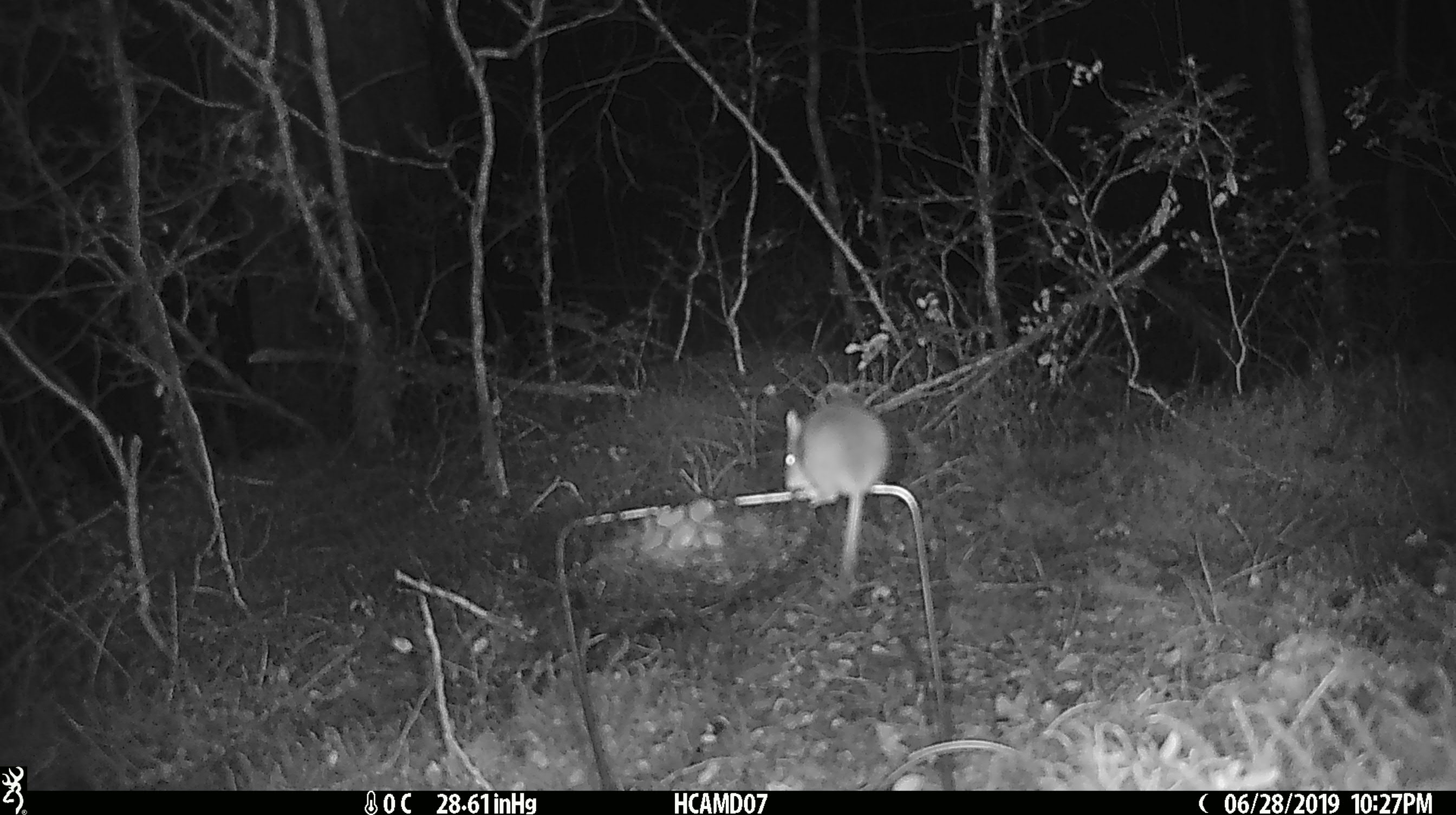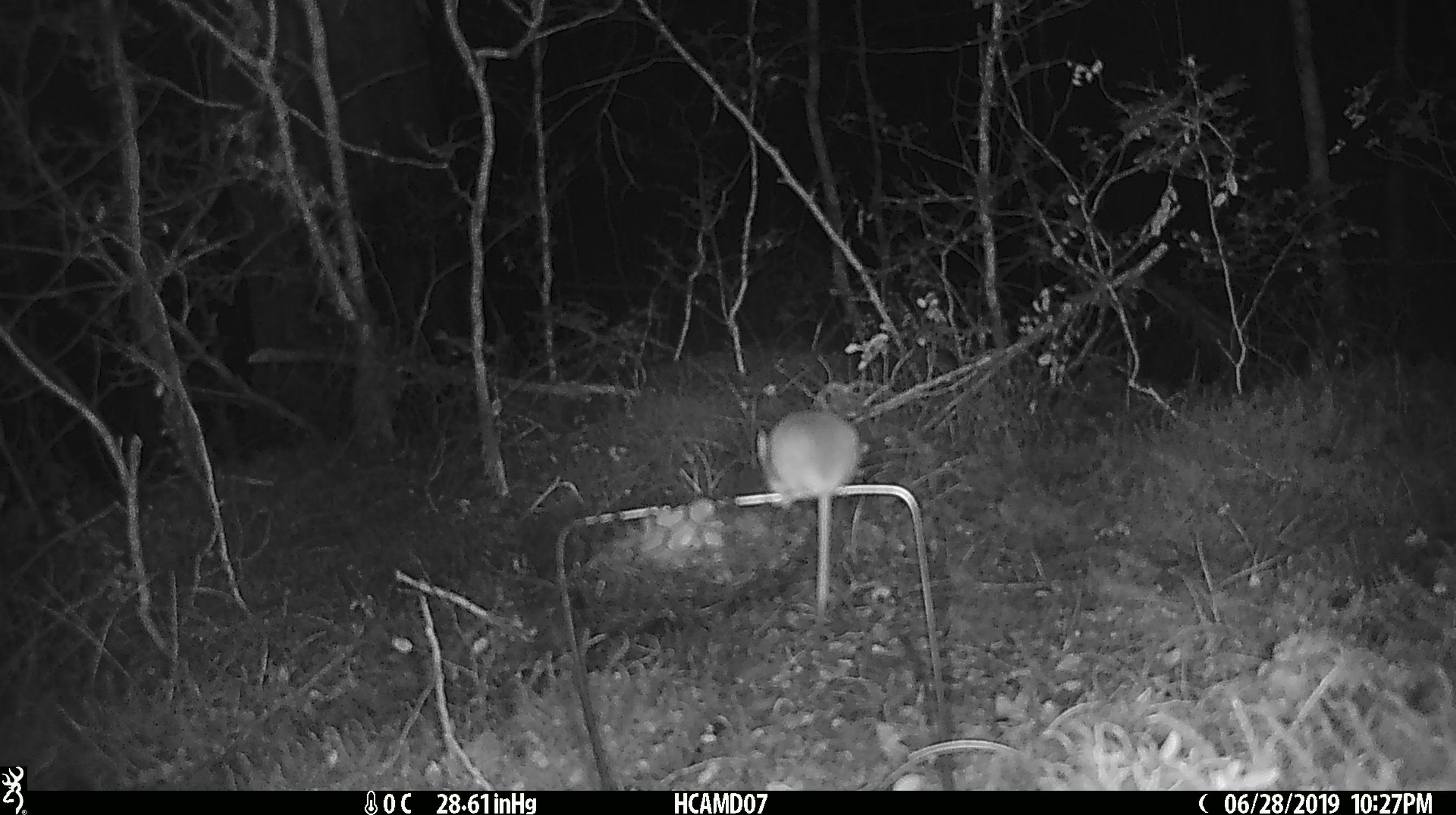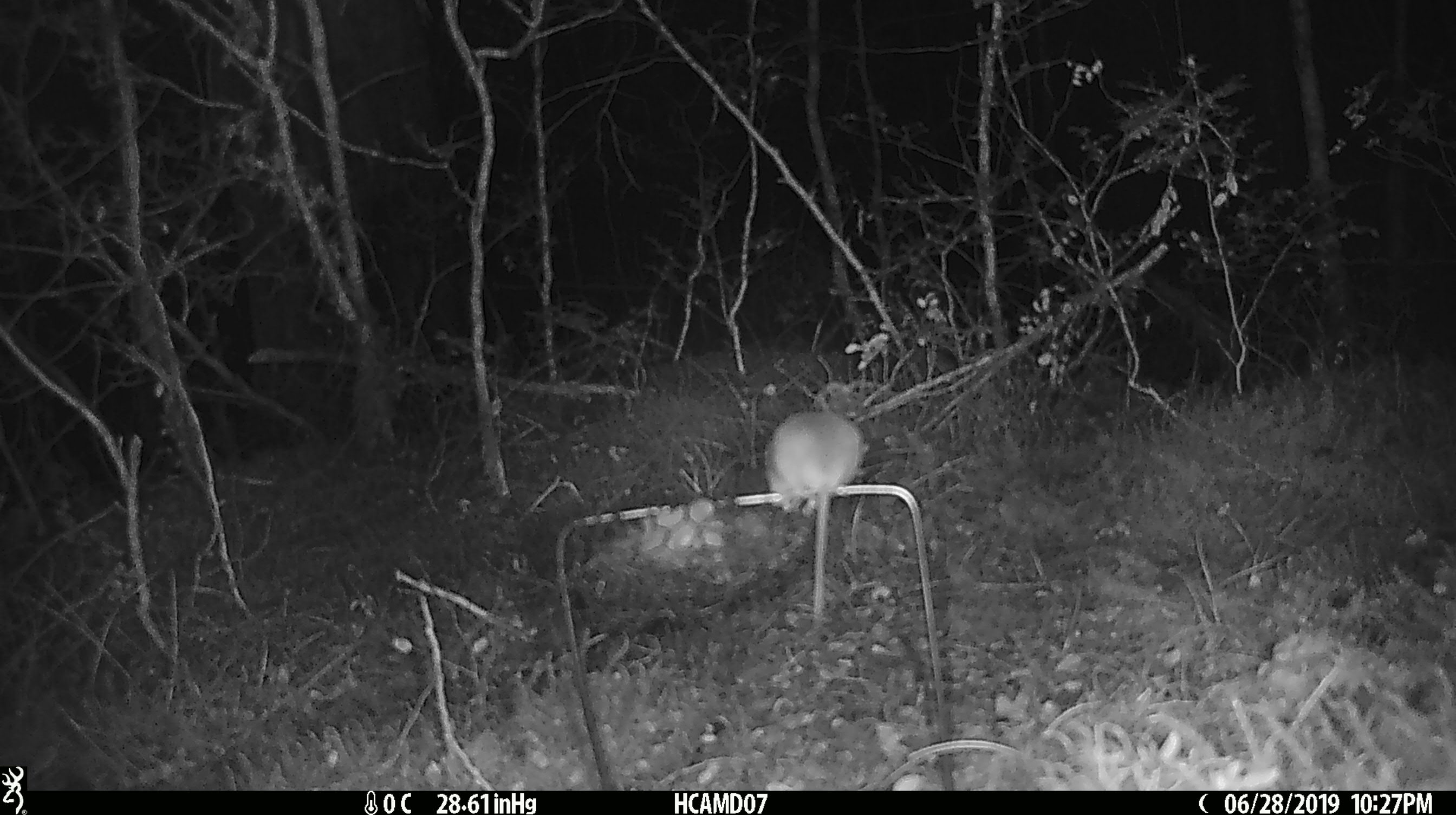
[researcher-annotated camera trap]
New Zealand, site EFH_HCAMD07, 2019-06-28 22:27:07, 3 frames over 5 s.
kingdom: Animalia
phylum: Chordata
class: Mammalia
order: Rodentia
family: Muridae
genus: Mus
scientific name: Mus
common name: mouse